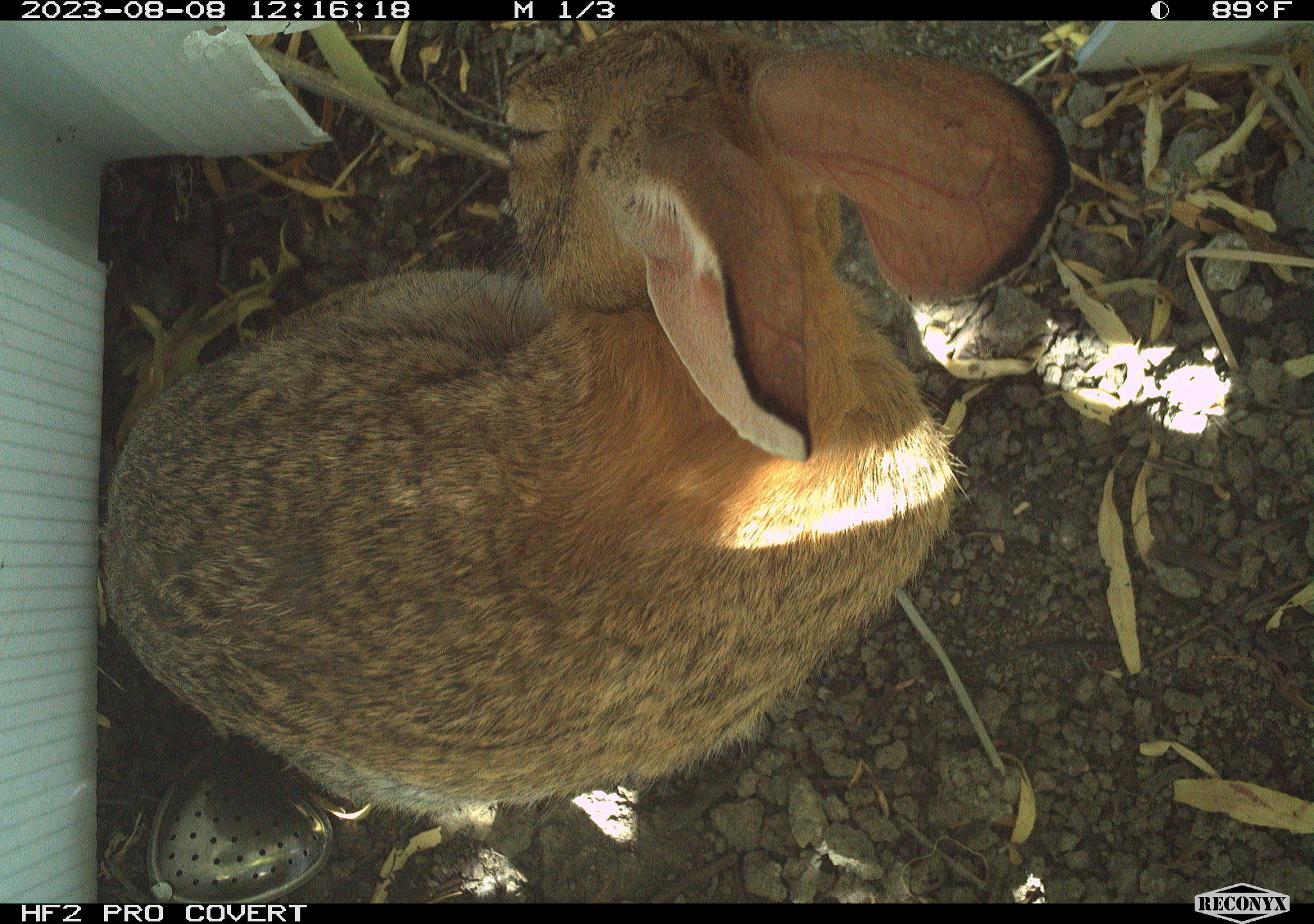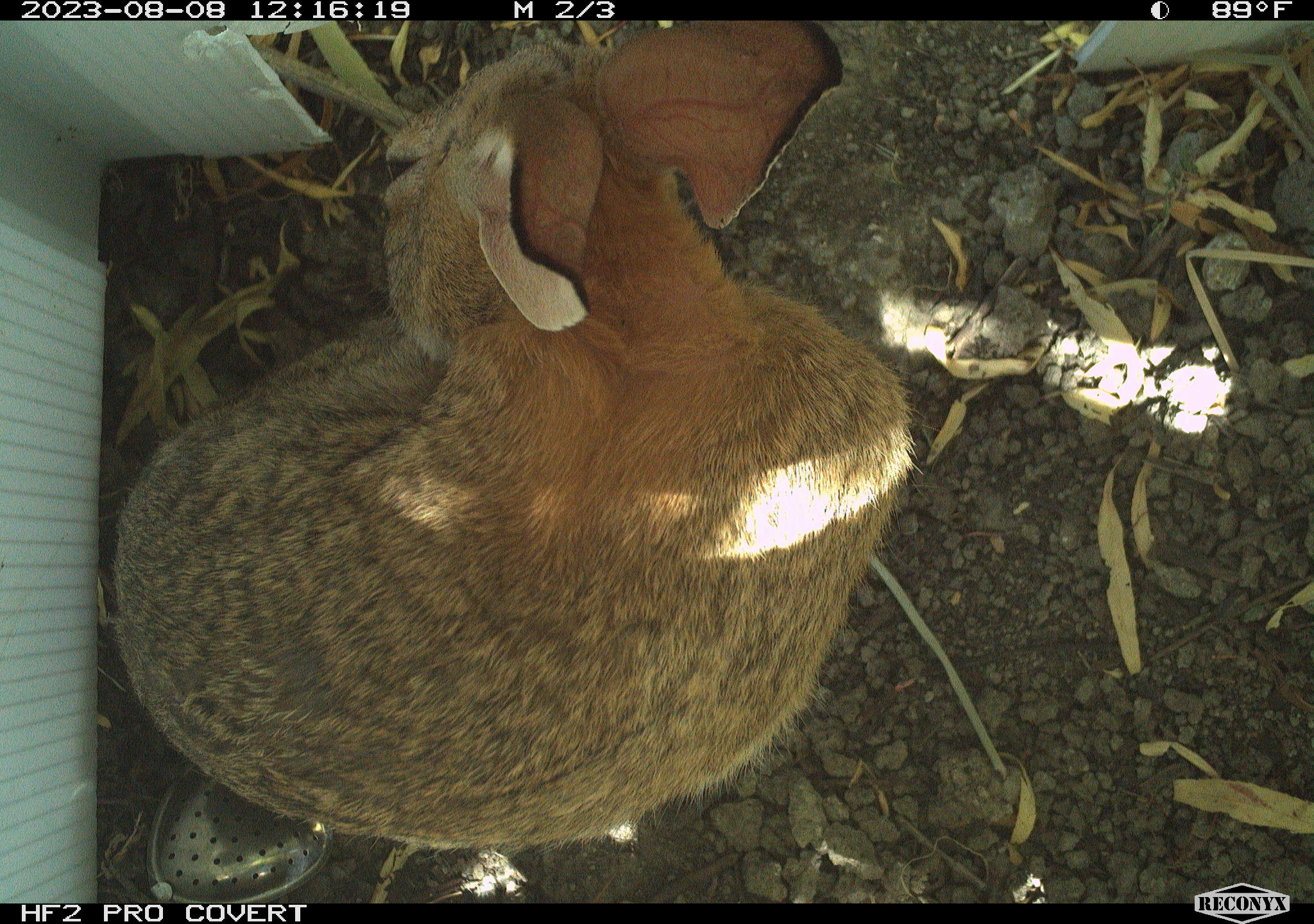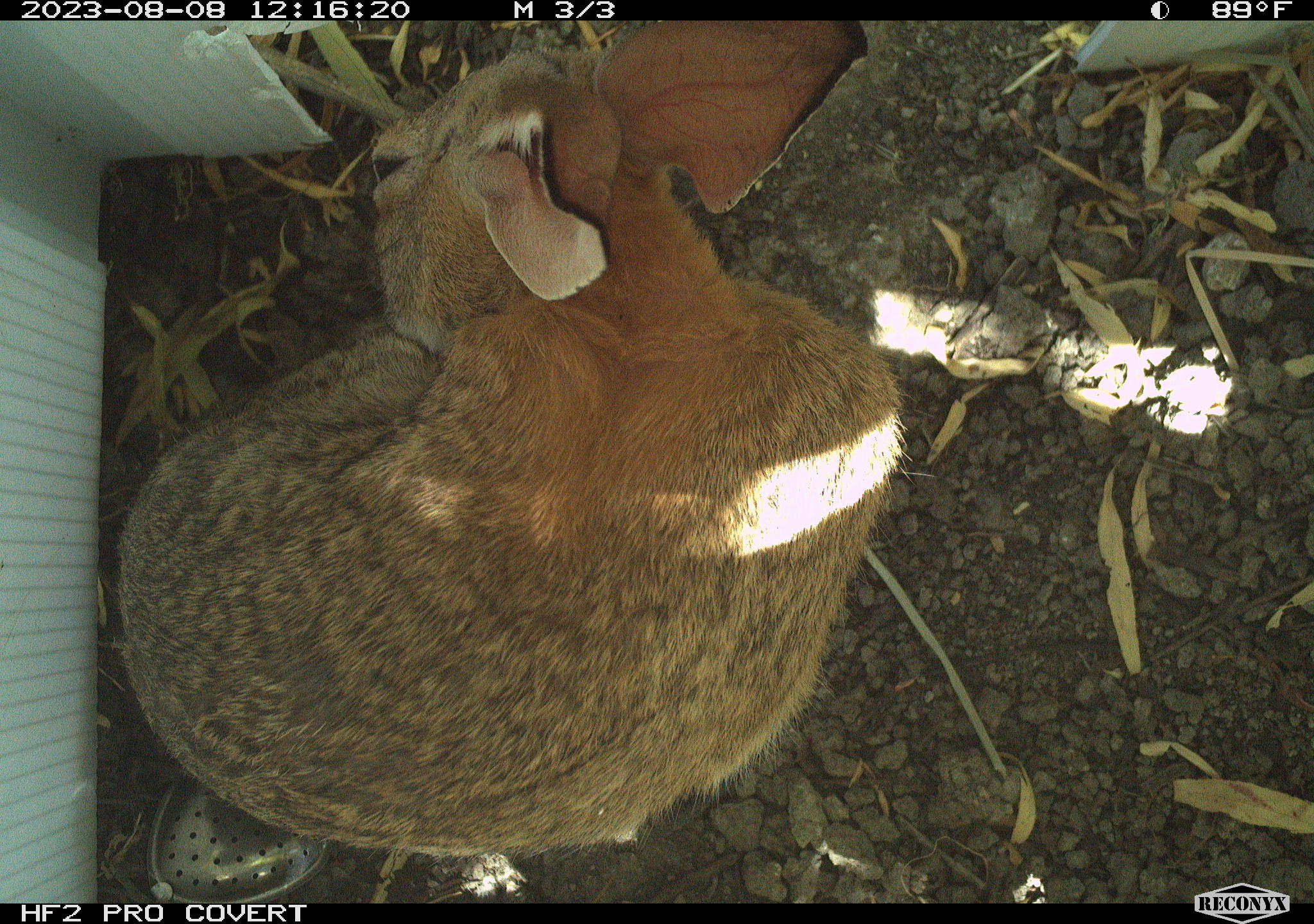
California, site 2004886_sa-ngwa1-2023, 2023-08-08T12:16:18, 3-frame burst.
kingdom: Animalia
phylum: Chordata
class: Mammalia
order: Lagomorpha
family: Leporidae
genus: Sylvilagus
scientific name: Sylvilagus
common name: cottontail rabbits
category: sylvilagus species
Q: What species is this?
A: Sylvilagus species (cottontail rabbits) (Sylvilagus).